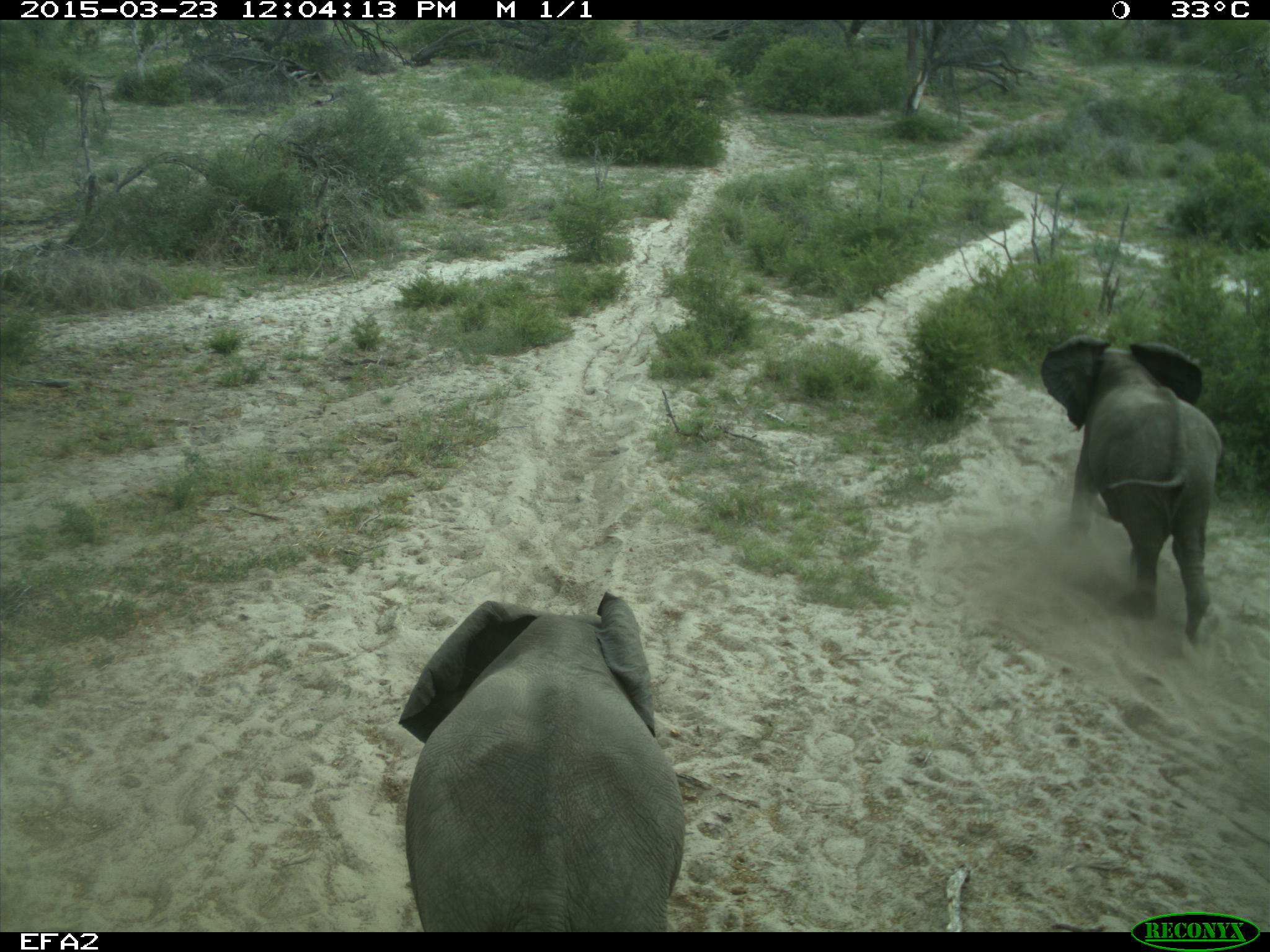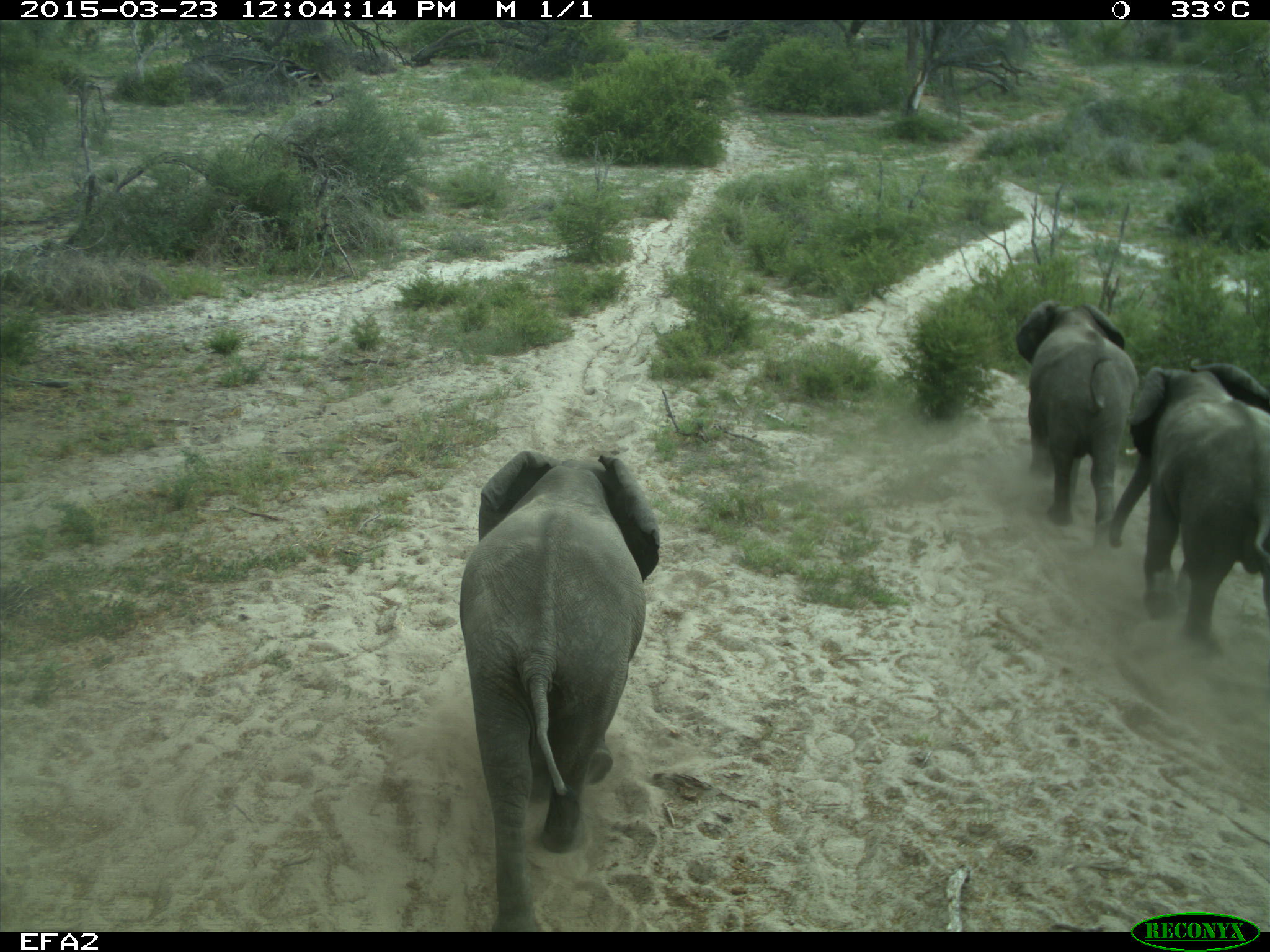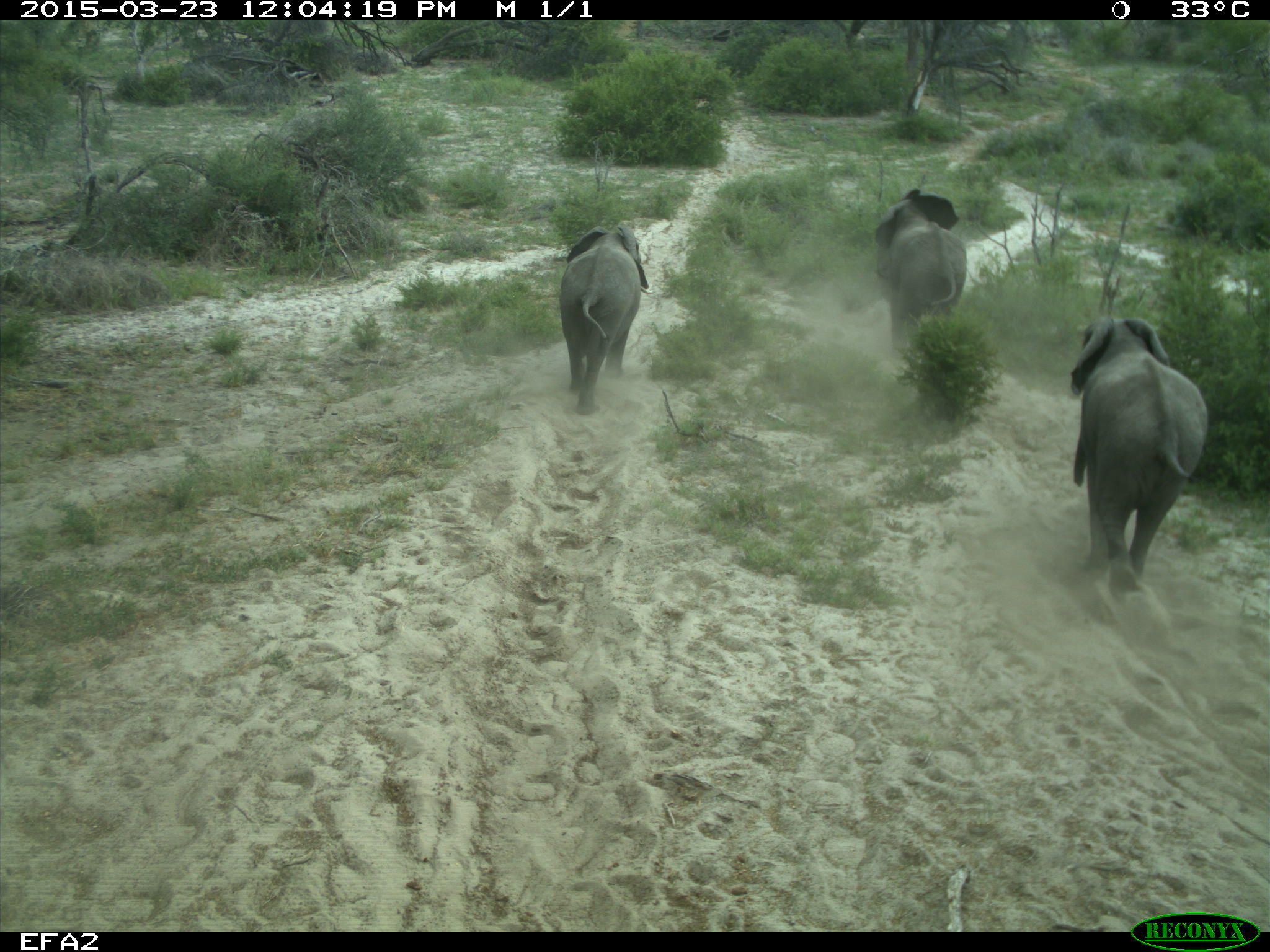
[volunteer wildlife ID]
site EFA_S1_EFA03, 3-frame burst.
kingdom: Animalia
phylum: Chordata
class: Mammalia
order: Proboscidea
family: Elephantidae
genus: Loxodonta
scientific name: Loxodonta africana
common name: african bush elephant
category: elephant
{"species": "elephant (african bush elephant) (Loxodonta africana)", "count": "3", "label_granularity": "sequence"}